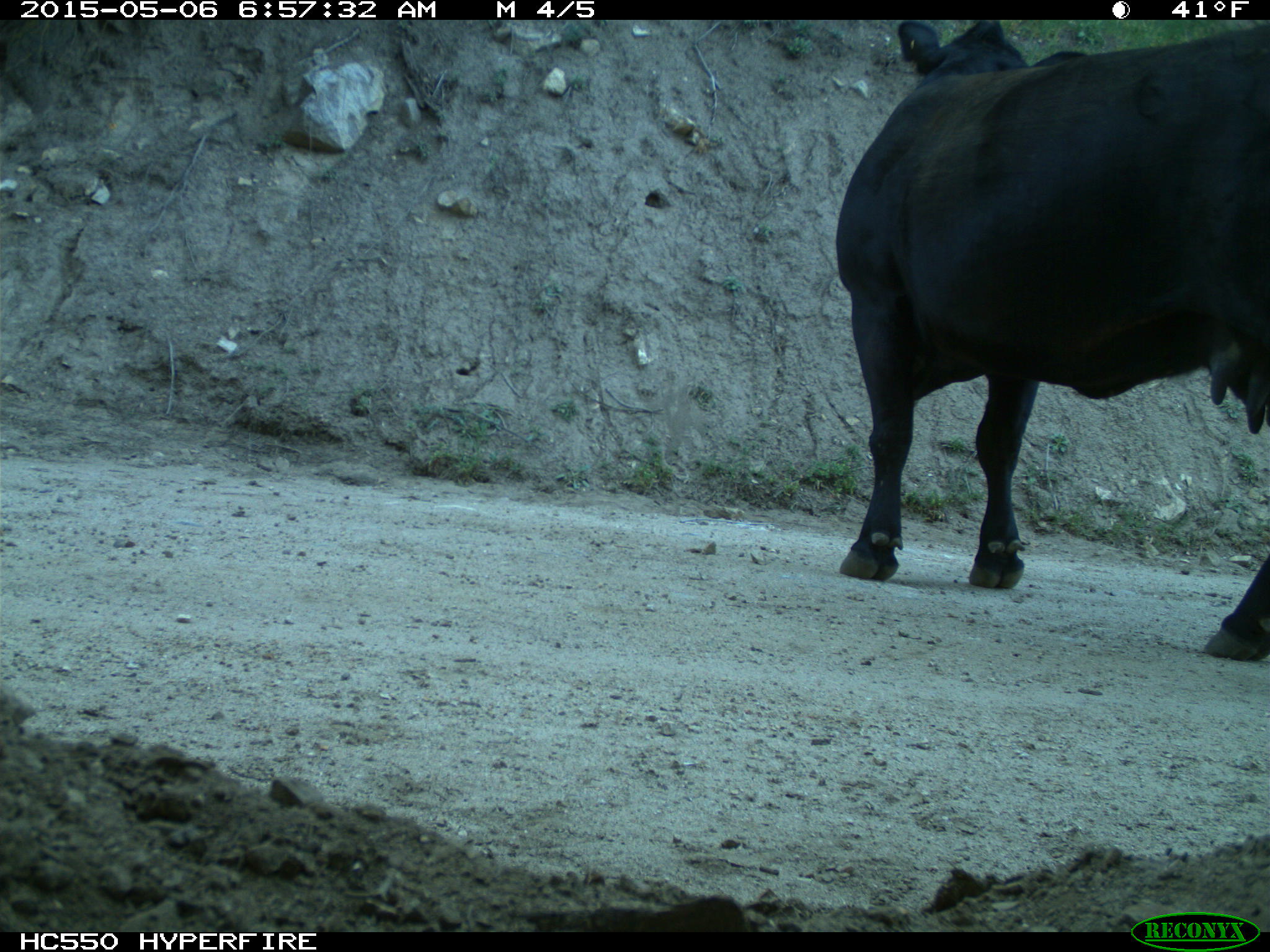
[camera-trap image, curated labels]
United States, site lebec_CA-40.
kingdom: Animalia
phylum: Chordata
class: Mammalia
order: Artiodactyla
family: Bovidae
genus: Bos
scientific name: Bos taurus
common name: domestic cow